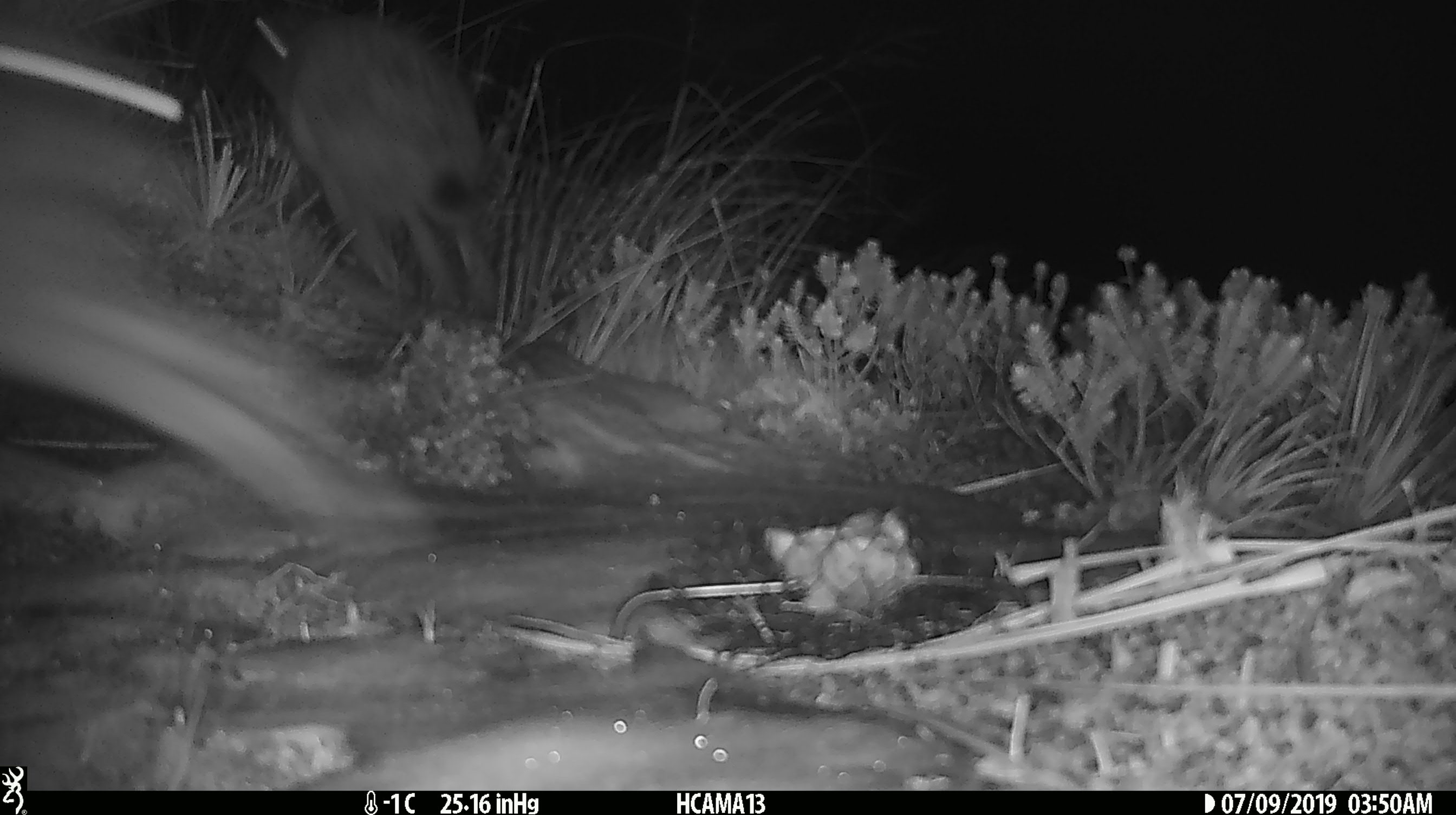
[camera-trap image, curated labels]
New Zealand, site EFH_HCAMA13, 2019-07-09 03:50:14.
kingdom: Animalia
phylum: Chordata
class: Mammalia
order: Lagomorpha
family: Leporidae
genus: Lepus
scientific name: Lepus europaeus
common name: brown hare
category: hare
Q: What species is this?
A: Hare (brown hare) (Lepus europaeus).